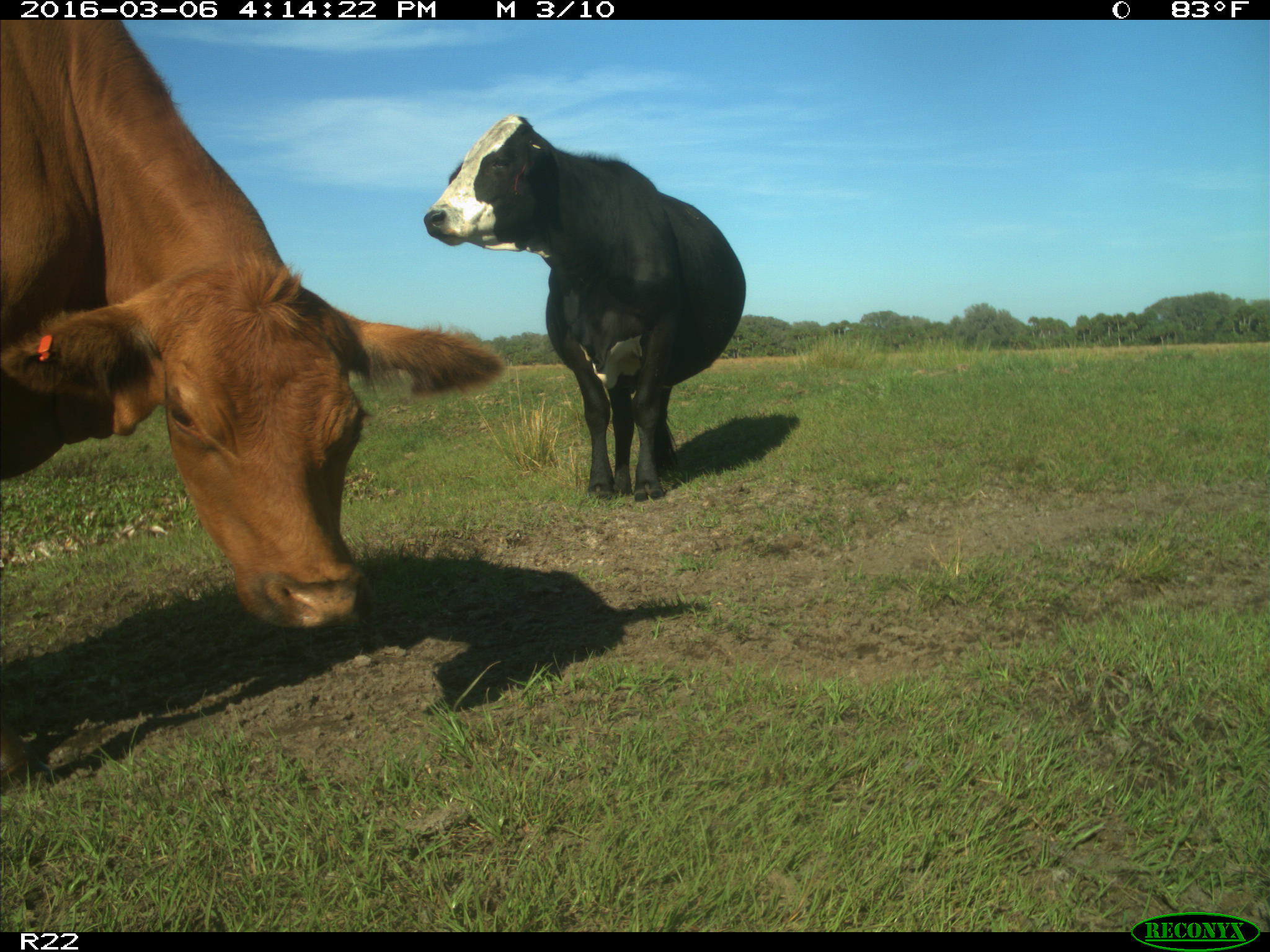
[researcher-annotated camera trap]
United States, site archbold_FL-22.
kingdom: Animalia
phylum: Chordata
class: Mammalia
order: Artiodactyla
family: Bovidae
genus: Bos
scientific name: Bos taurus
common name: domestic cow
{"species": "Bos taurus (domestic cow)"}